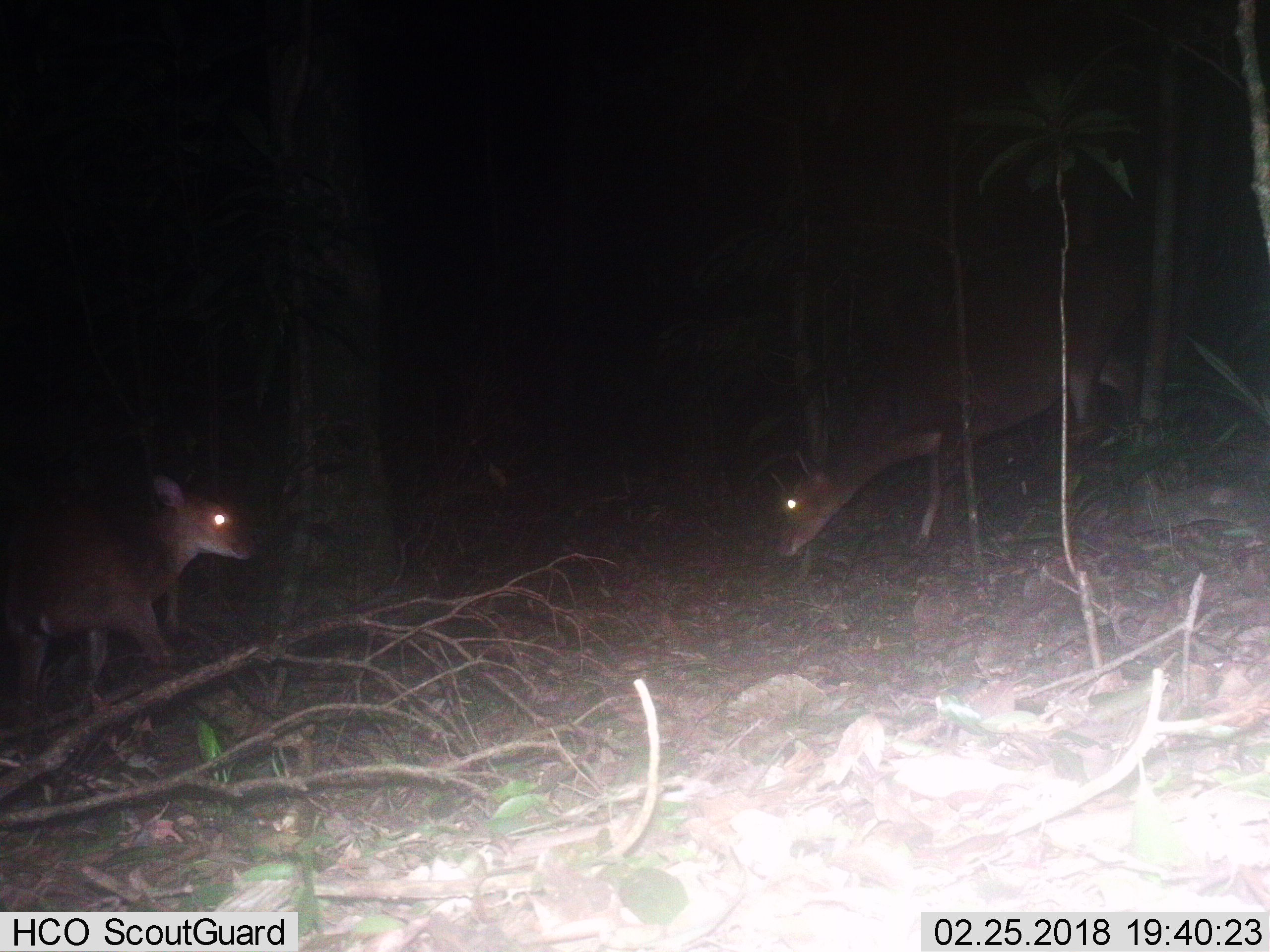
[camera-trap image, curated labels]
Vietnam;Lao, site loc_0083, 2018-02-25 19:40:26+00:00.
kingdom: Animalia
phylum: Chordata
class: Mammalia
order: Artiodactyla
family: Cervidae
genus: Muntiacus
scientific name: Muntiacus vuquangensis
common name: large-antlered muntjac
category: large antlered muntjac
Large antlered muntjac (large-antlered muntjac) (Muntiacus vuquangensis). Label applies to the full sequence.